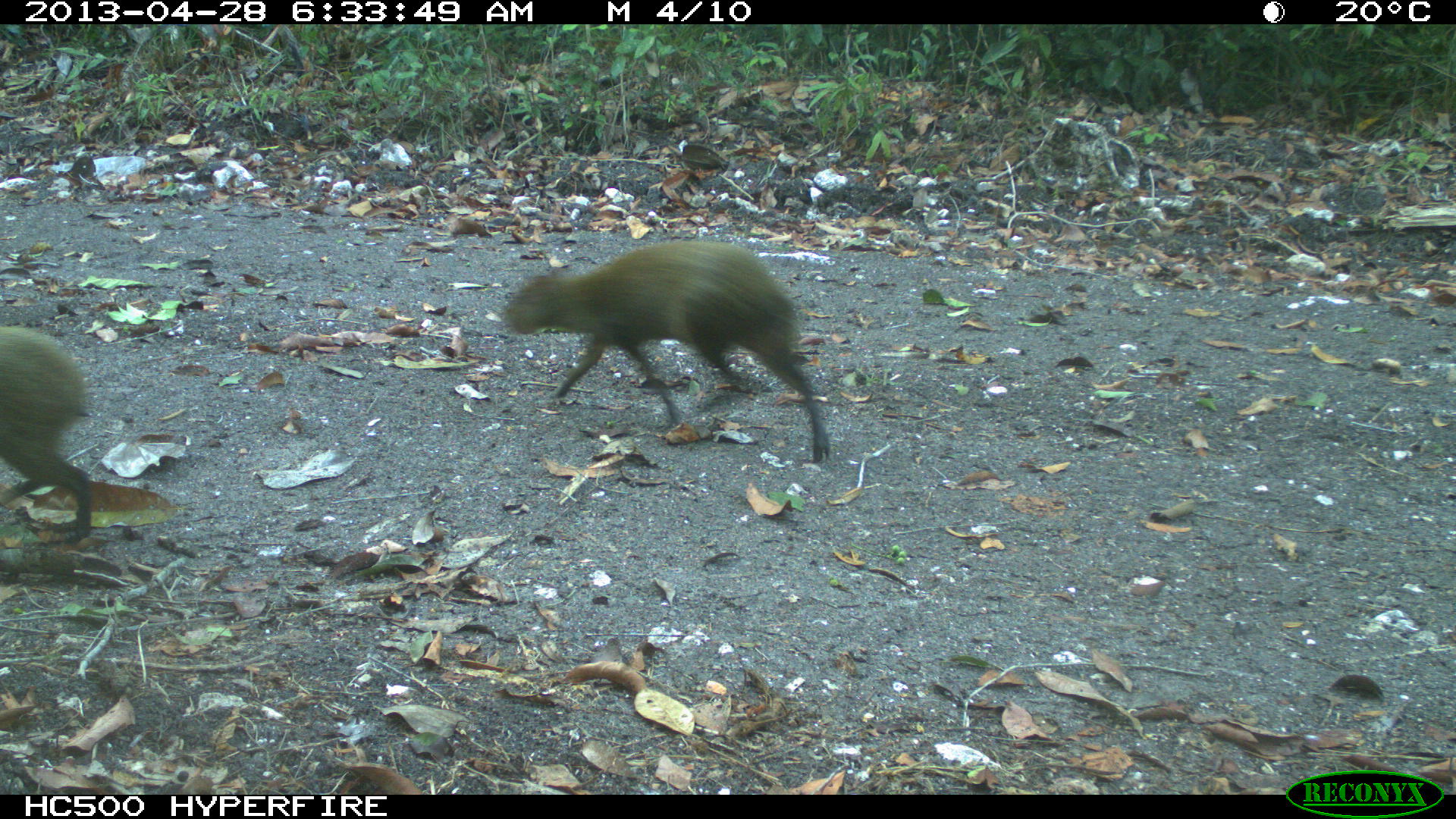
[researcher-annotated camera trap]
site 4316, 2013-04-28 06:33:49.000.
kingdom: Animalia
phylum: Chordata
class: Mammalia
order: Rodentia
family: Dasyproctidae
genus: Dasyprocta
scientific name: Dasyprocta punctata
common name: central american agouti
Dasyprocta punctata (central american agouti), count 2.